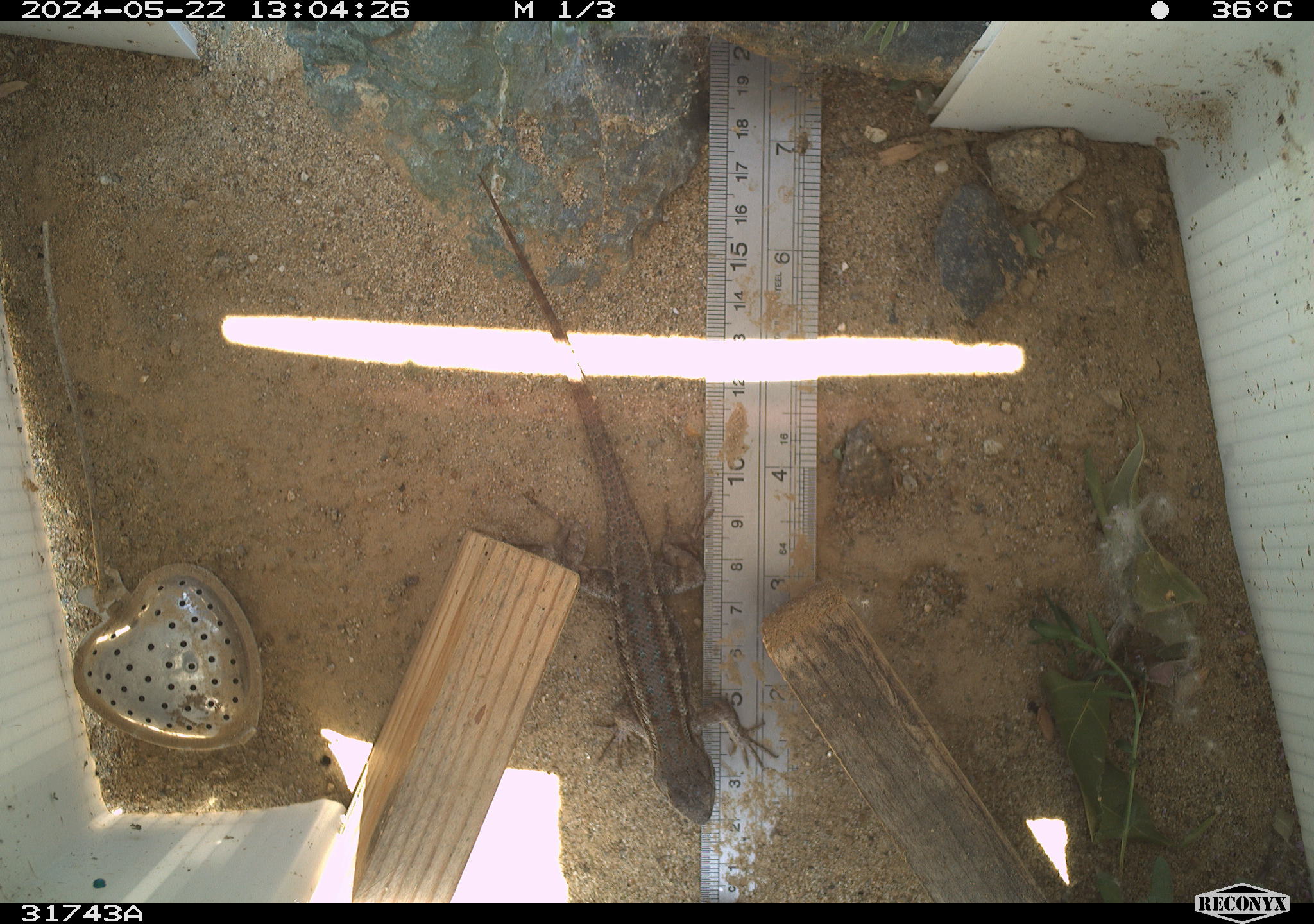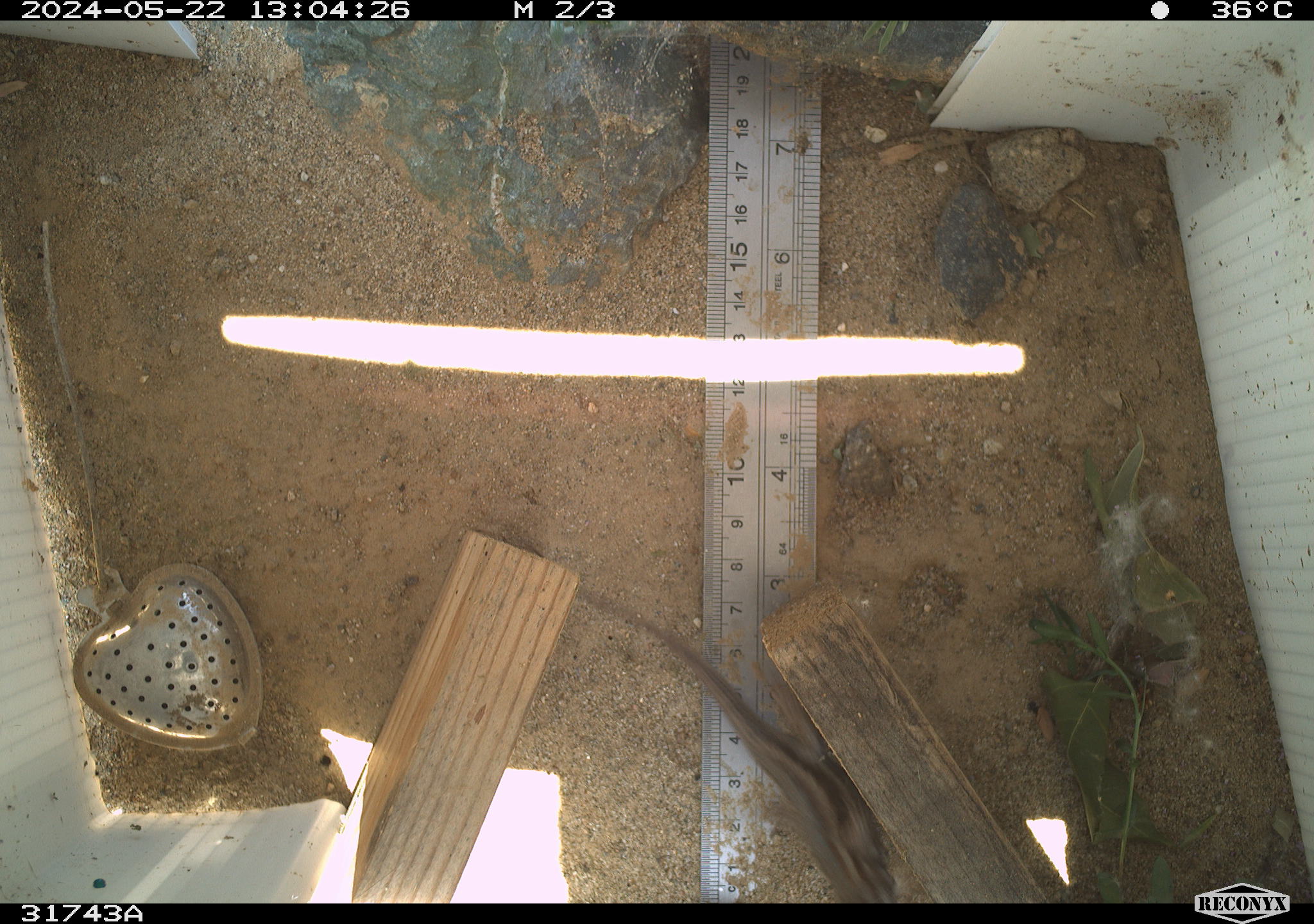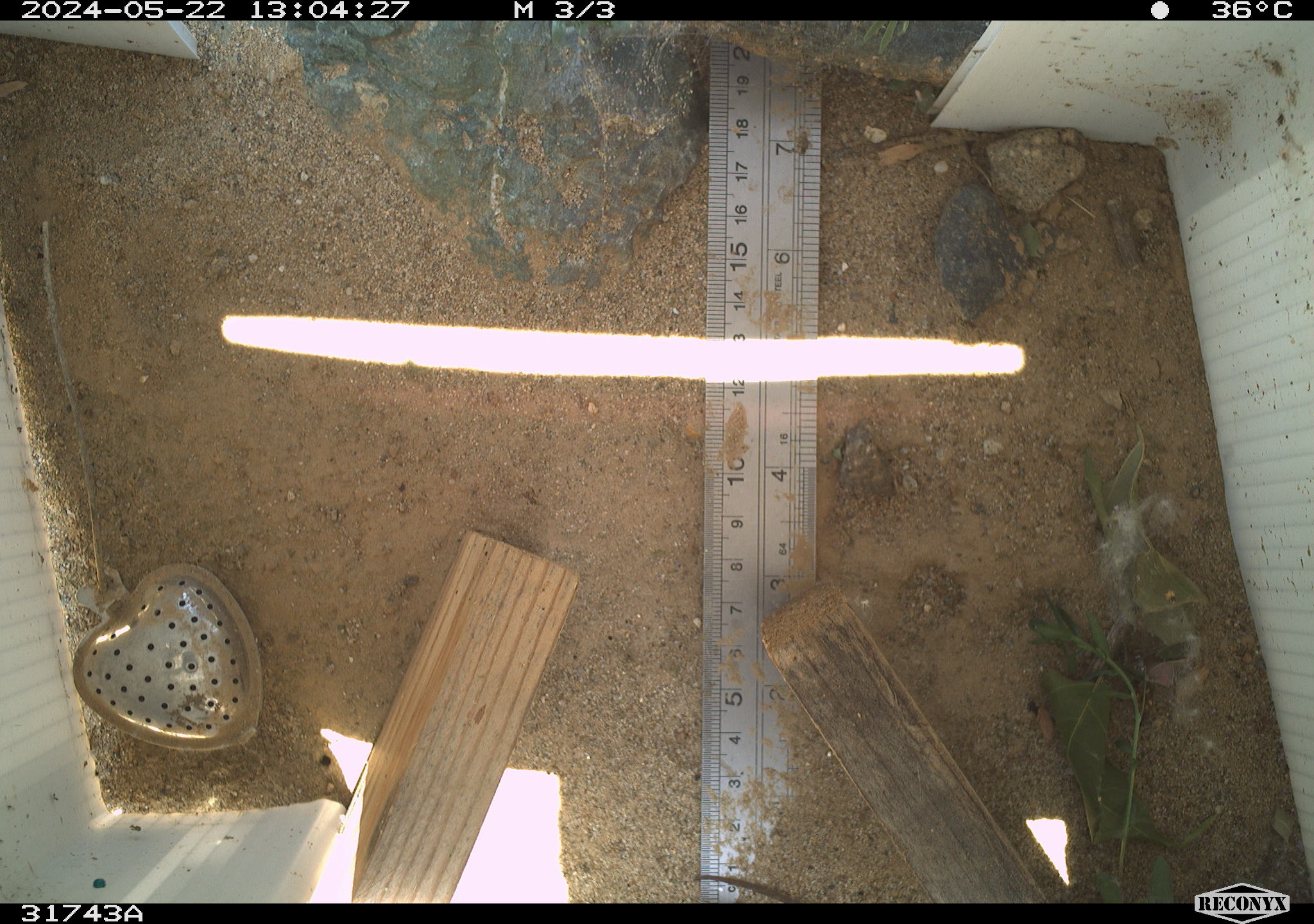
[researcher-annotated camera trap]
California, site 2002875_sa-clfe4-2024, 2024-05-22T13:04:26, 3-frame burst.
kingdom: Animalia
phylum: Chordata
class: Reptilia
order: Squamata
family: Phrynosomatidae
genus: Sceloporus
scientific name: Sceloporus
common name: spiny lizards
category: sceloporus species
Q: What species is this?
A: Sceloporus species (spiny lizards) (Sceloporus).